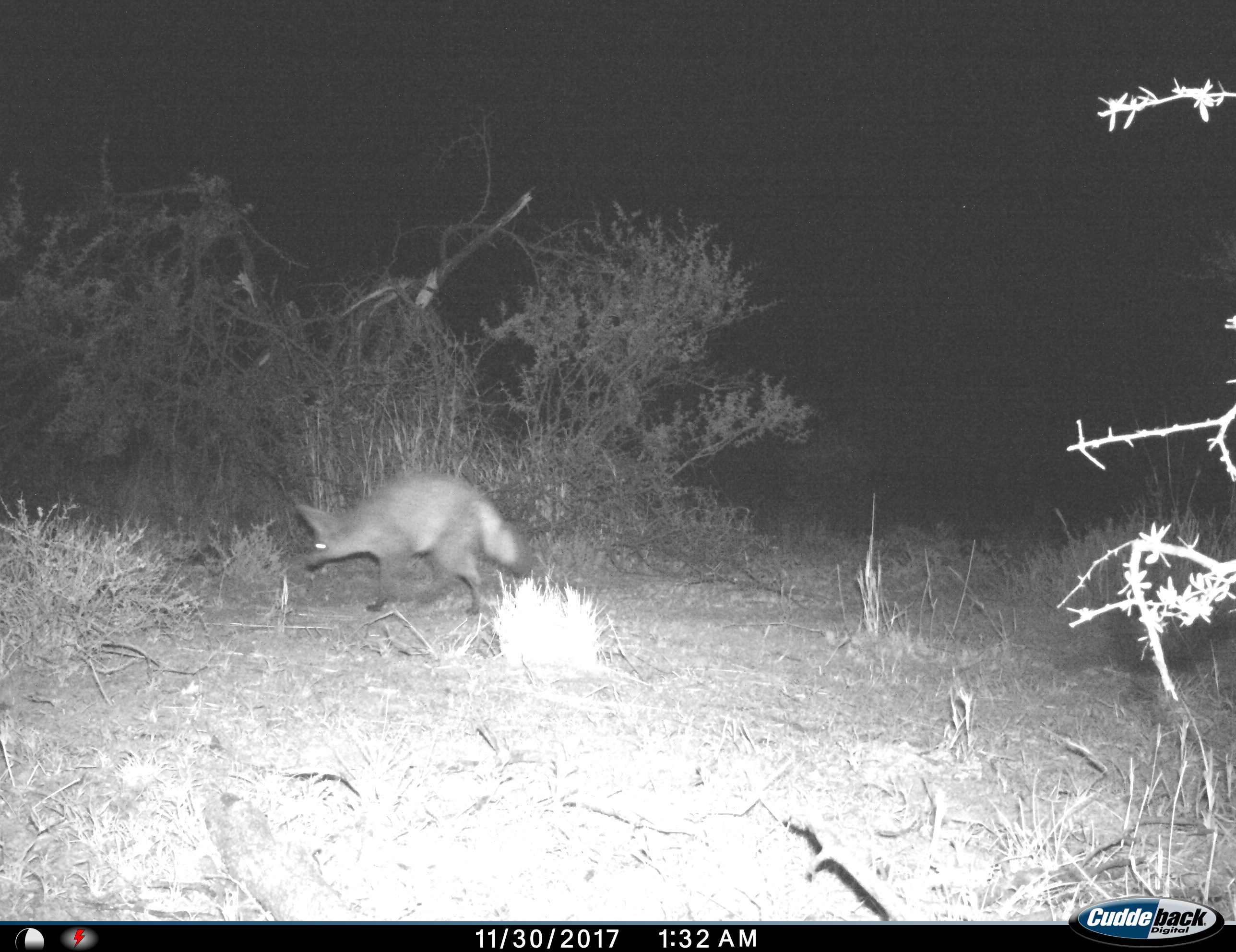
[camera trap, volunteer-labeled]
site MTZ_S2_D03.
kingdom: Animalia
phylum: Chordata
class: Mammalia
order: Carnivora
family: Canidae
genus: Otocyon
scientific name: Otocyon megalotis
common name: bat-eared fox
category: foxbateared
Foxbateared (bat-eared fox) (Otocyon megalotis), count 1. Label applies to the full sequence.